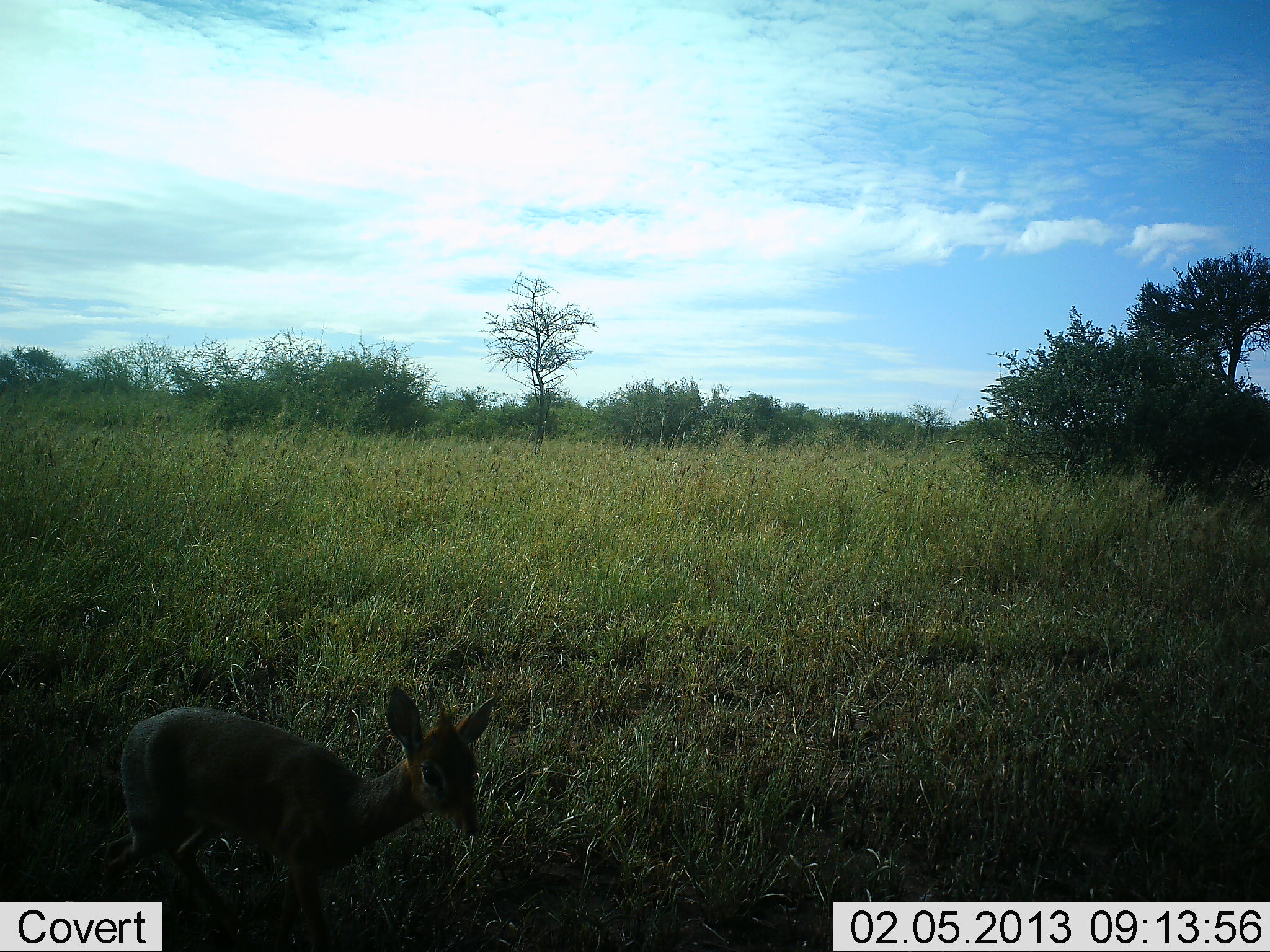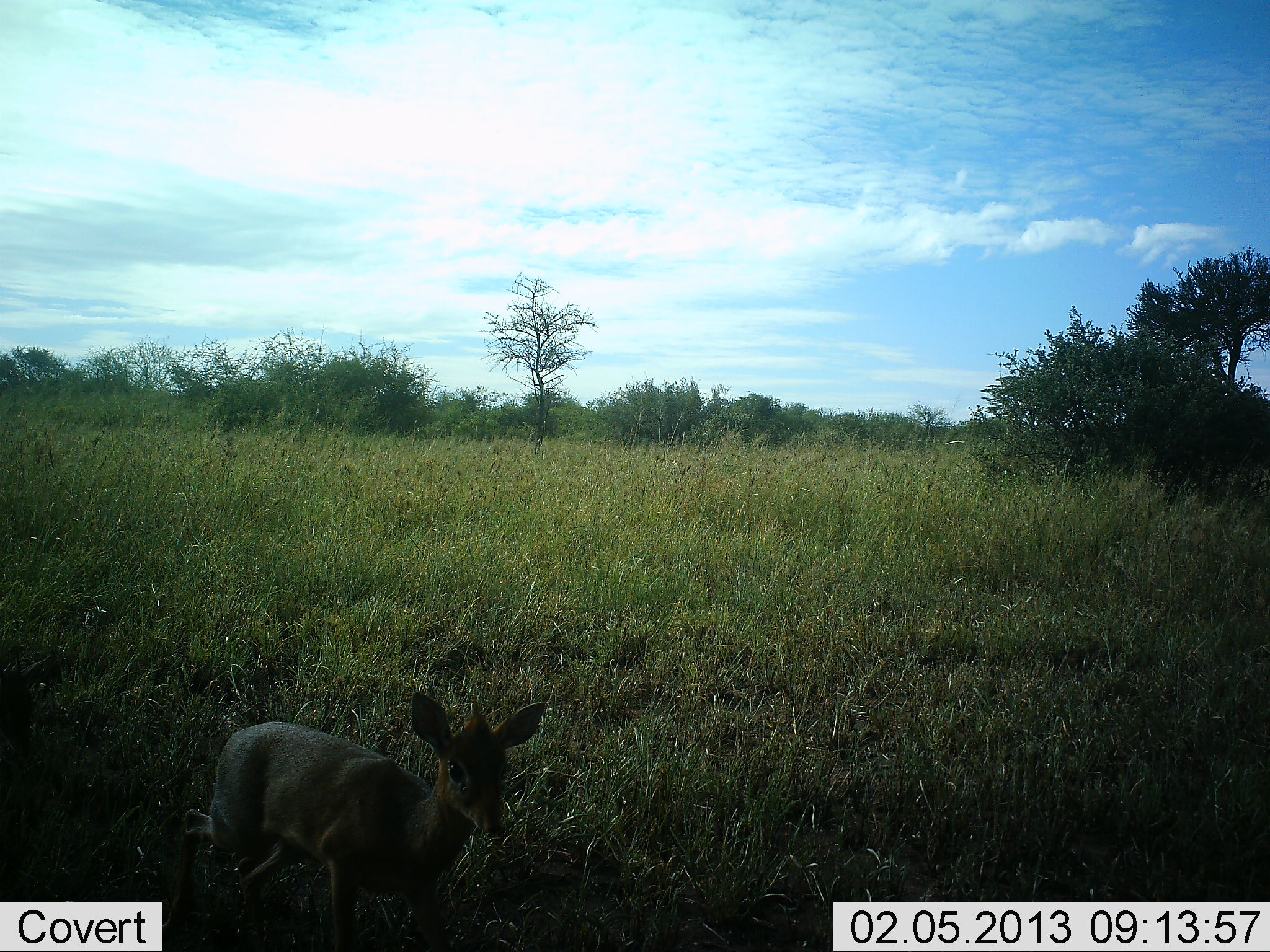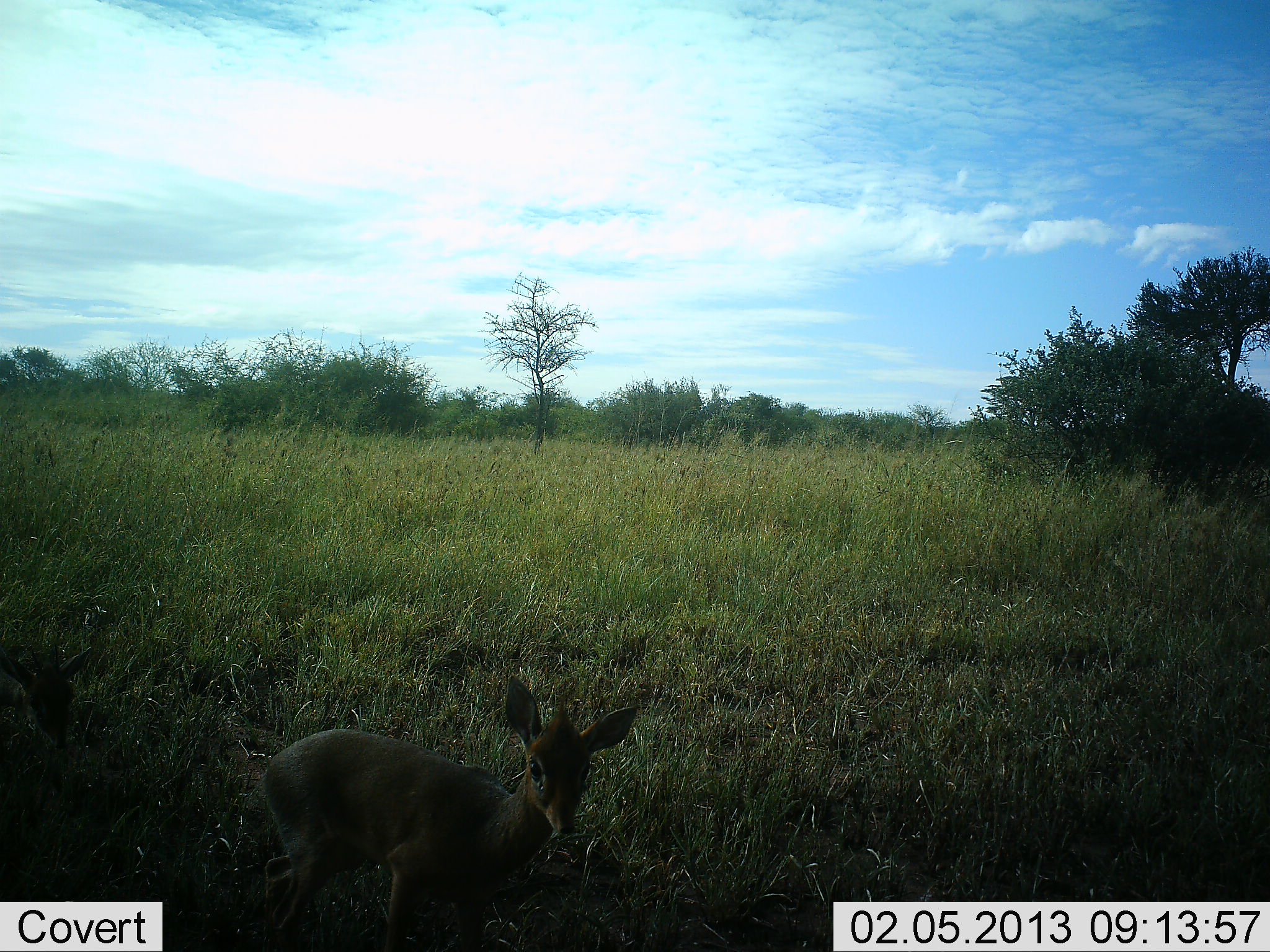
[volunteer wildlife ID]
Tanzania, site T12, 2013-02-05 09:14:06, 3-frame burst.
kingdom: Animalia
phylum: Chordata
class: Mammalia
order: Artiodactyla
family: Bovidae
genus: Madoqua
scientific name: Madoqua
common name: dikdik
Dikdik (Madoqua), count 2. Behavior (volunteer vote fractions): standing 9%, resting 0%, moving 91%, interacting 0%. Young present (vote fraction): 3%. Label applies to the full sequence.